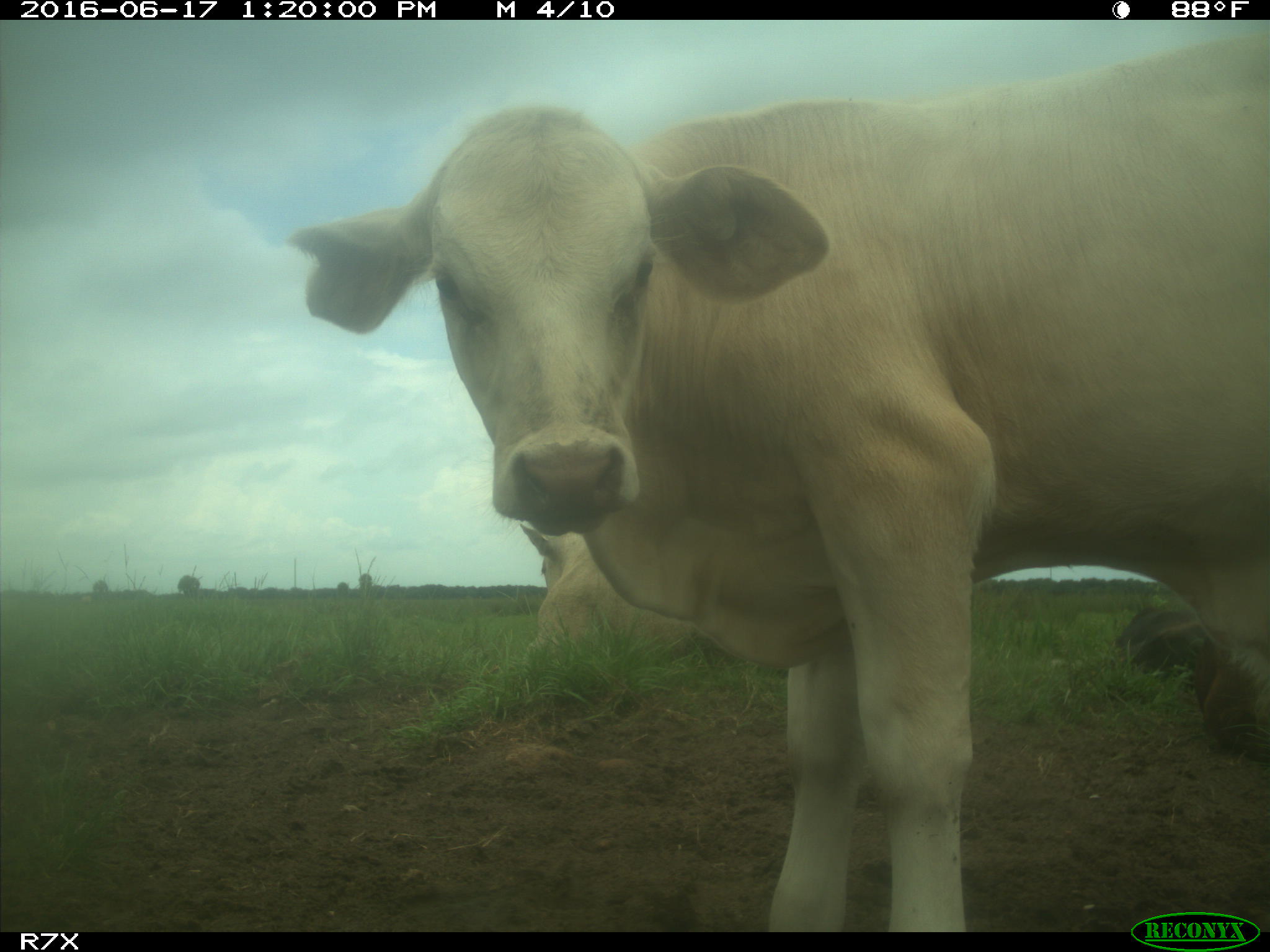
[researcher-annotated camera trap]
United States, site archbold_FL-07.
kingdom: Animalia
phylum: Chordata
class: Mammalia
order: Artiodactyla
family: Bovidae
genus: Bos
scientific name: Bos taurus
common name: domestic cow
Bos taurus (domestic cow).